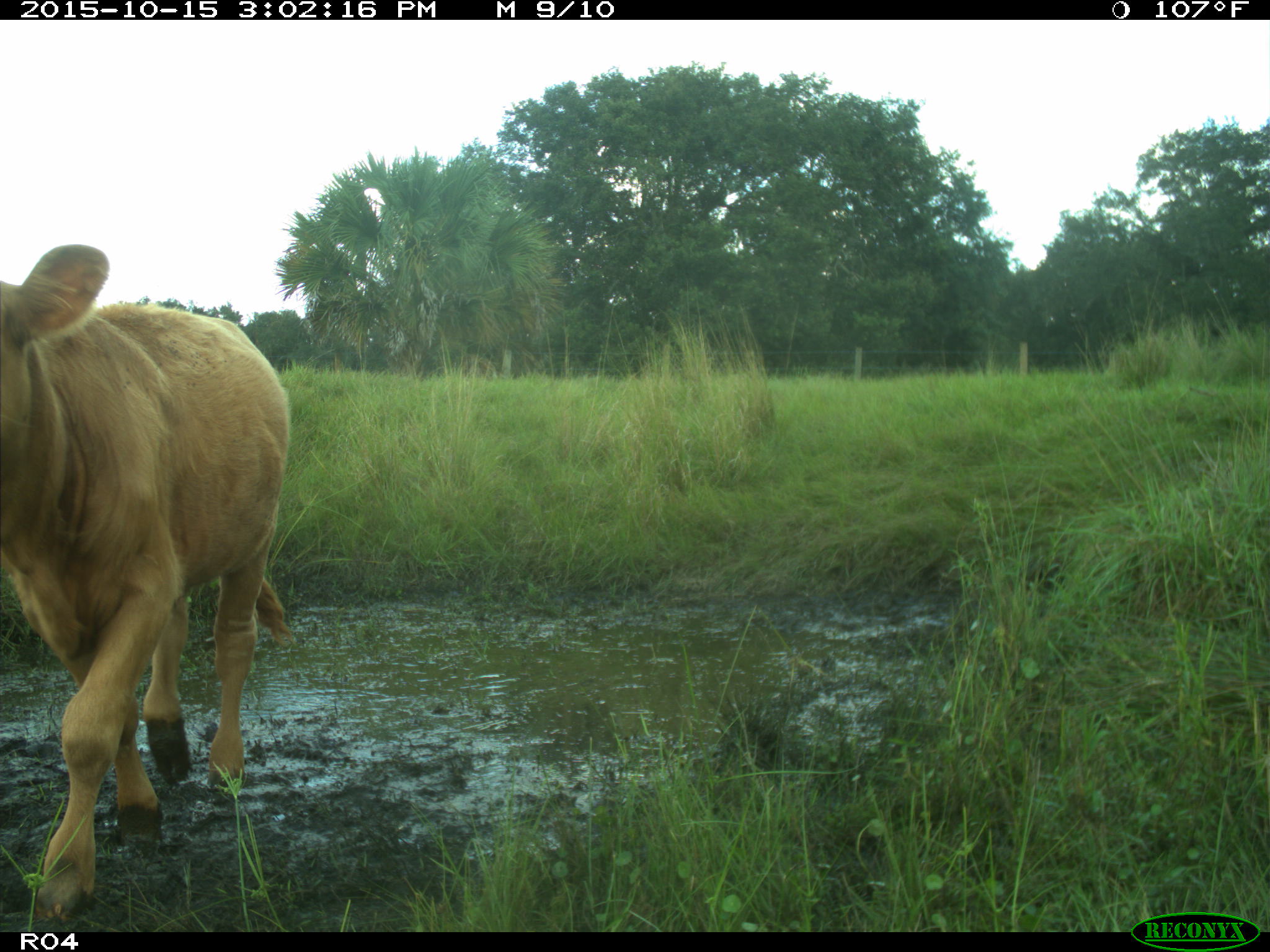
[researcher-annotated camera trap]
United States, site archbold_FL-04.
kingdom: Animalia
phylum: Chordata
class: Mammalia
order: Artiodactyla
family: Bovidae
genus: Bos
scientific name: Bos taurus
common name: domestic cow